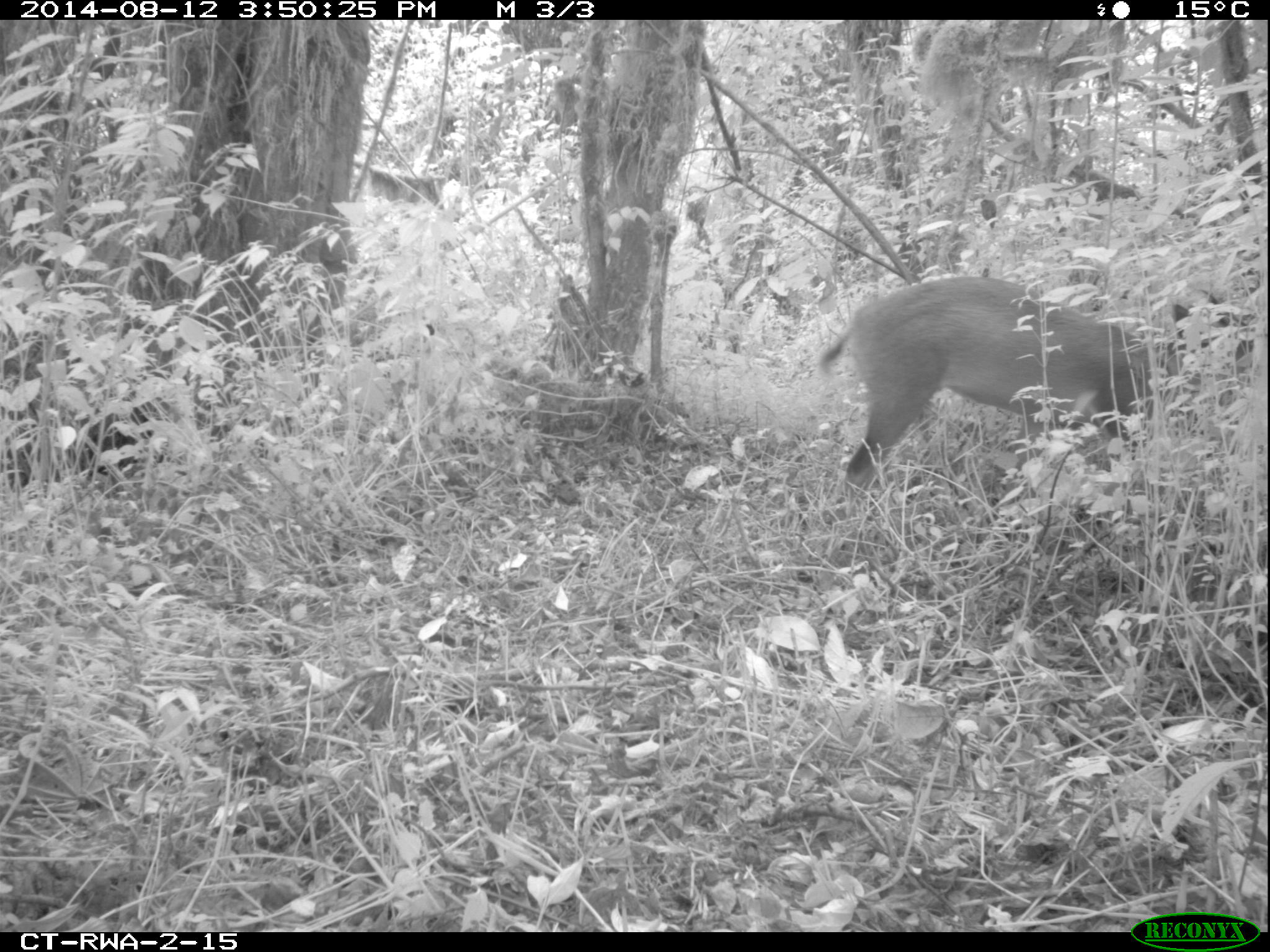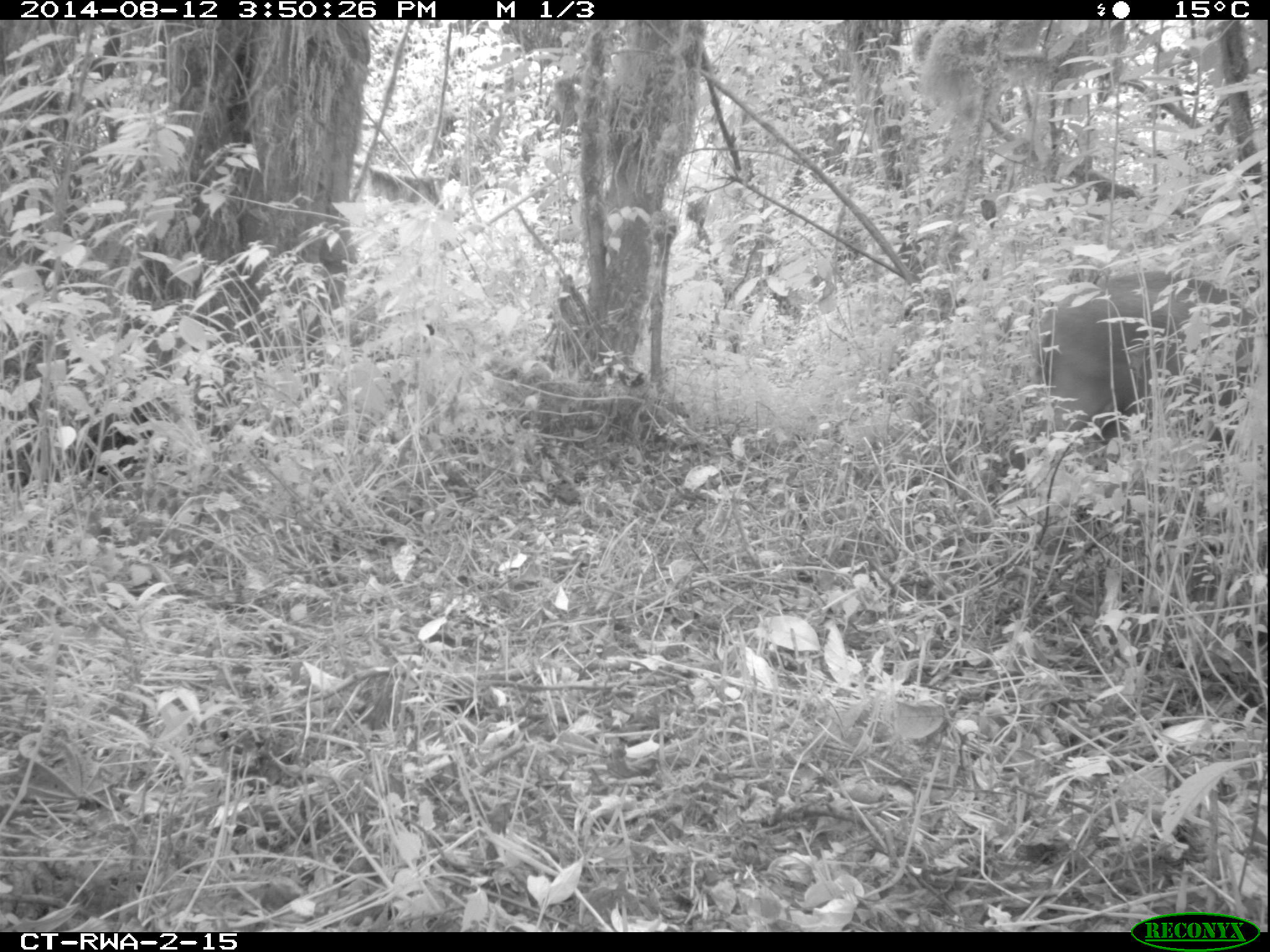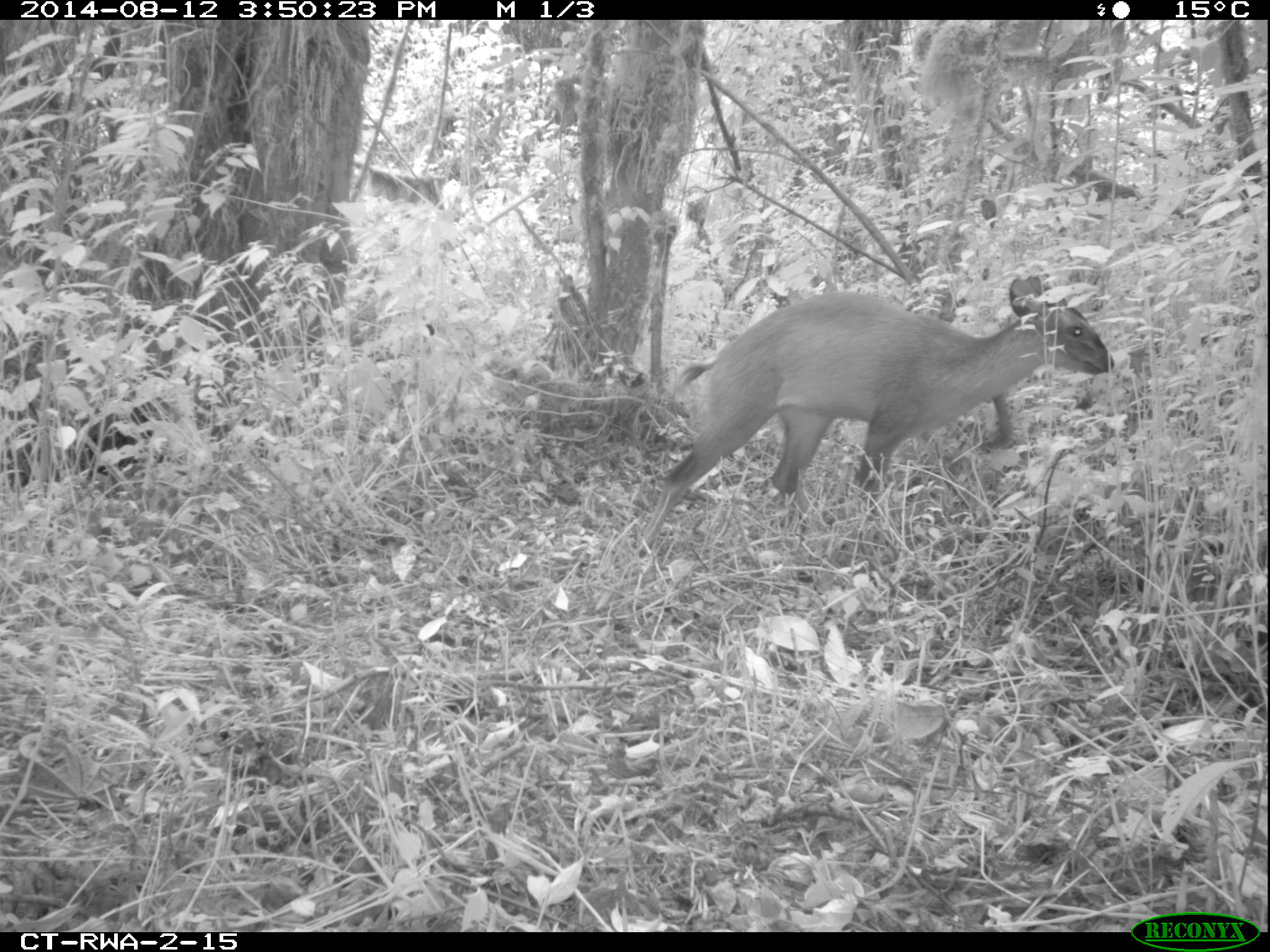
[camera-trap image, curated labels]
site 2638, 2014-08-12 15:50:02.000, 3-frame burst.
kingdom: Animalia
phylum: Chordata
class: Mammalia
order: Artiodactyla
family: Bovidae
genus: Cephalophus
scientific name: Cephalophus nigrifrons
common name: black-fronted duiker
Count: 1.